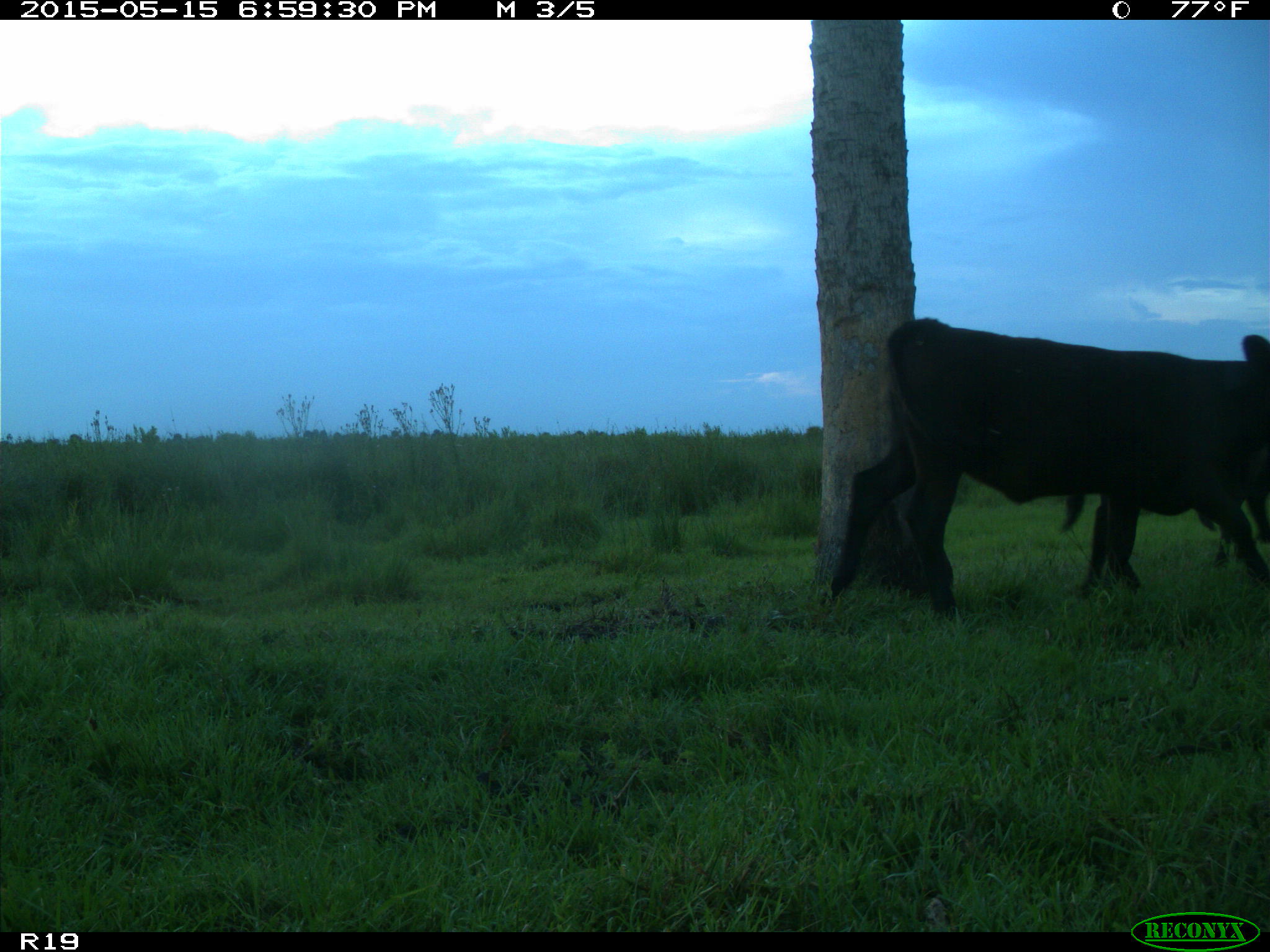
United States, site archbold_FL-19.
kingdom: Animalia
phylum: Chordata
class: Mammalia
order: Artiodactyla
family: Bovidae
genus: Bos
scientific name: Bos taurus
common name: domestic cow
Bos taurus (domestic cow).